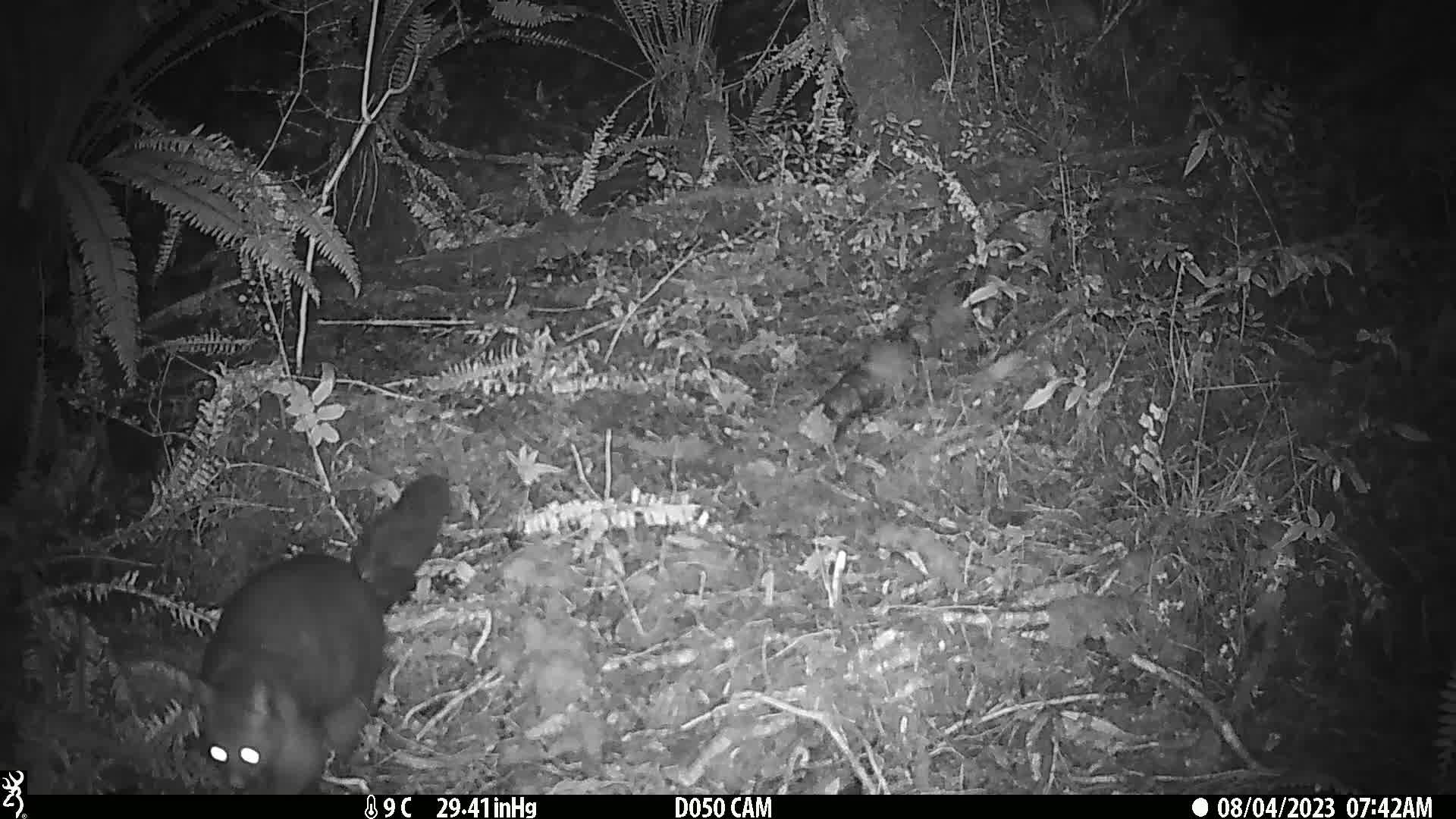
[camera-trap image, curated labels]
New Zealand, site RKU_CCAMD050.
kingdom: Animalia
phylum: Chordata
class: Mammalia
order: Diprotodontia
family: Phalangeridae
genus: Trichosurus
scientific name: Trichosurus vulpecula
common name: common brushtail possum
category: possum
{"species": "possum (common brushtail possum) (Trichosurus vulpecula)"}